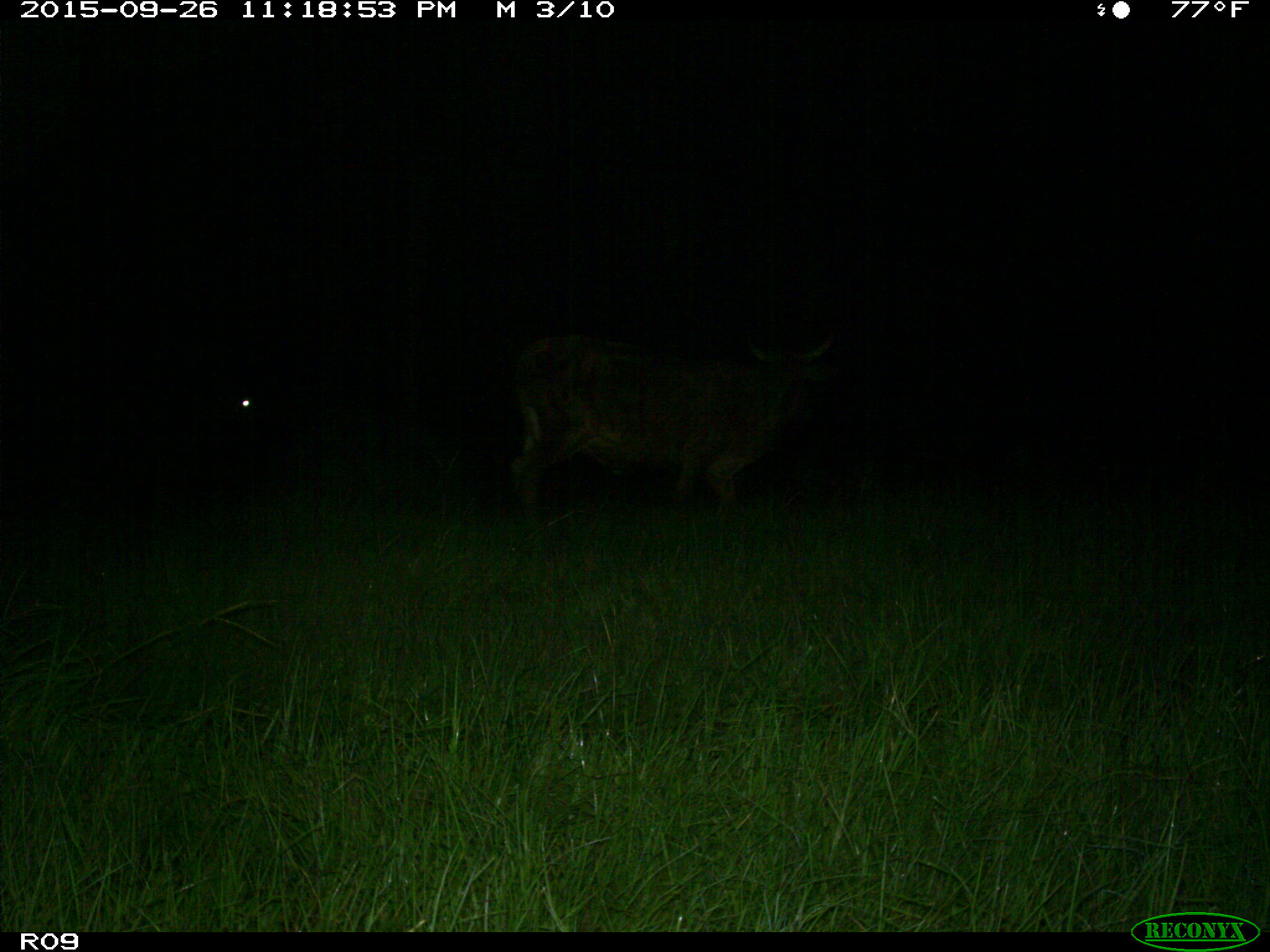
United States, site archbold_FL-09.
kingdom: Animalia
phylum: Chordata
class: Mammalia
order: Artiodactyla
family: Bovidae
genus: Bos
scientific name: Bos taurus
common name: domestic cow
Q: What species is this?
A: Bos taurus (domestic cow).